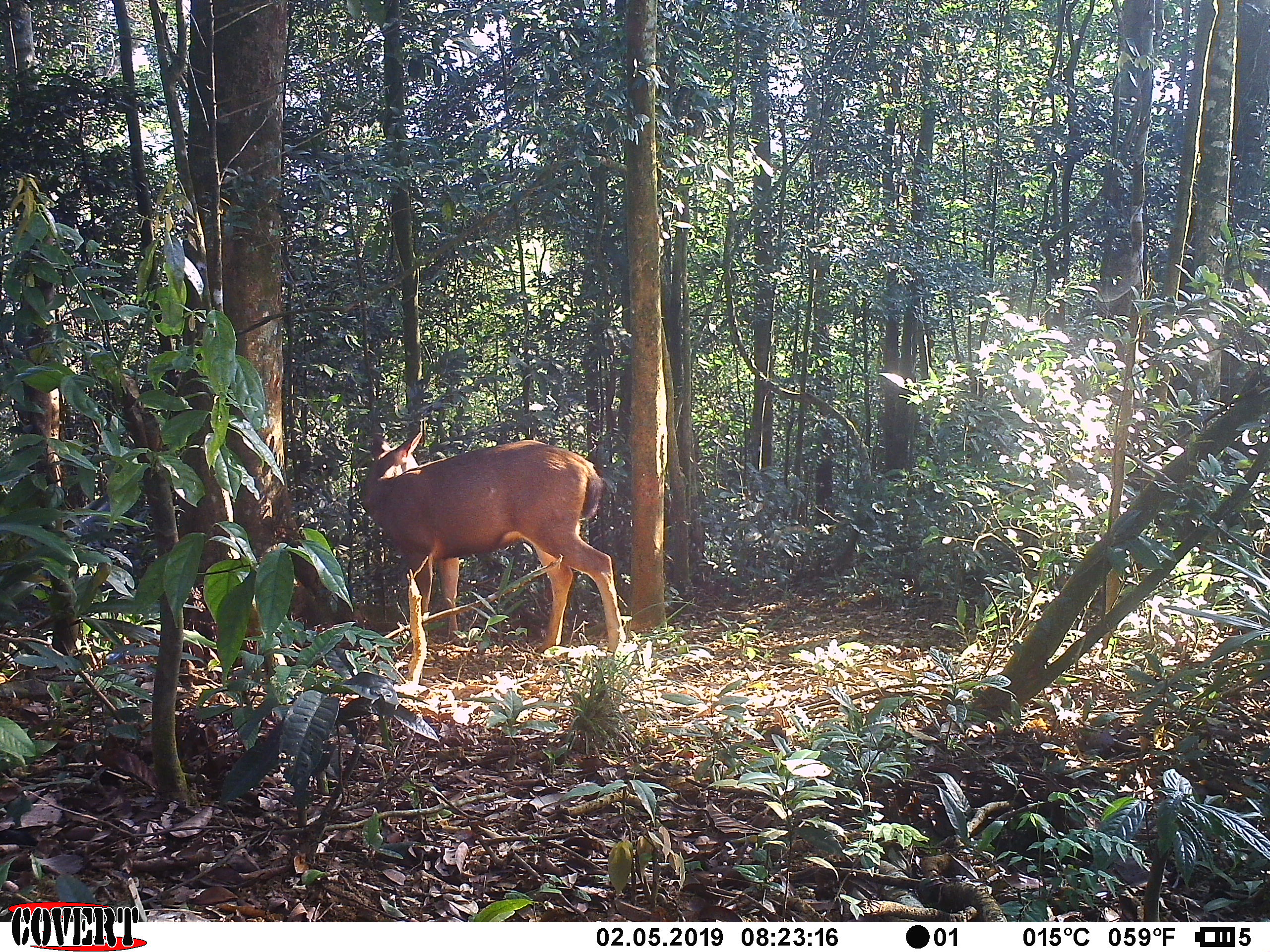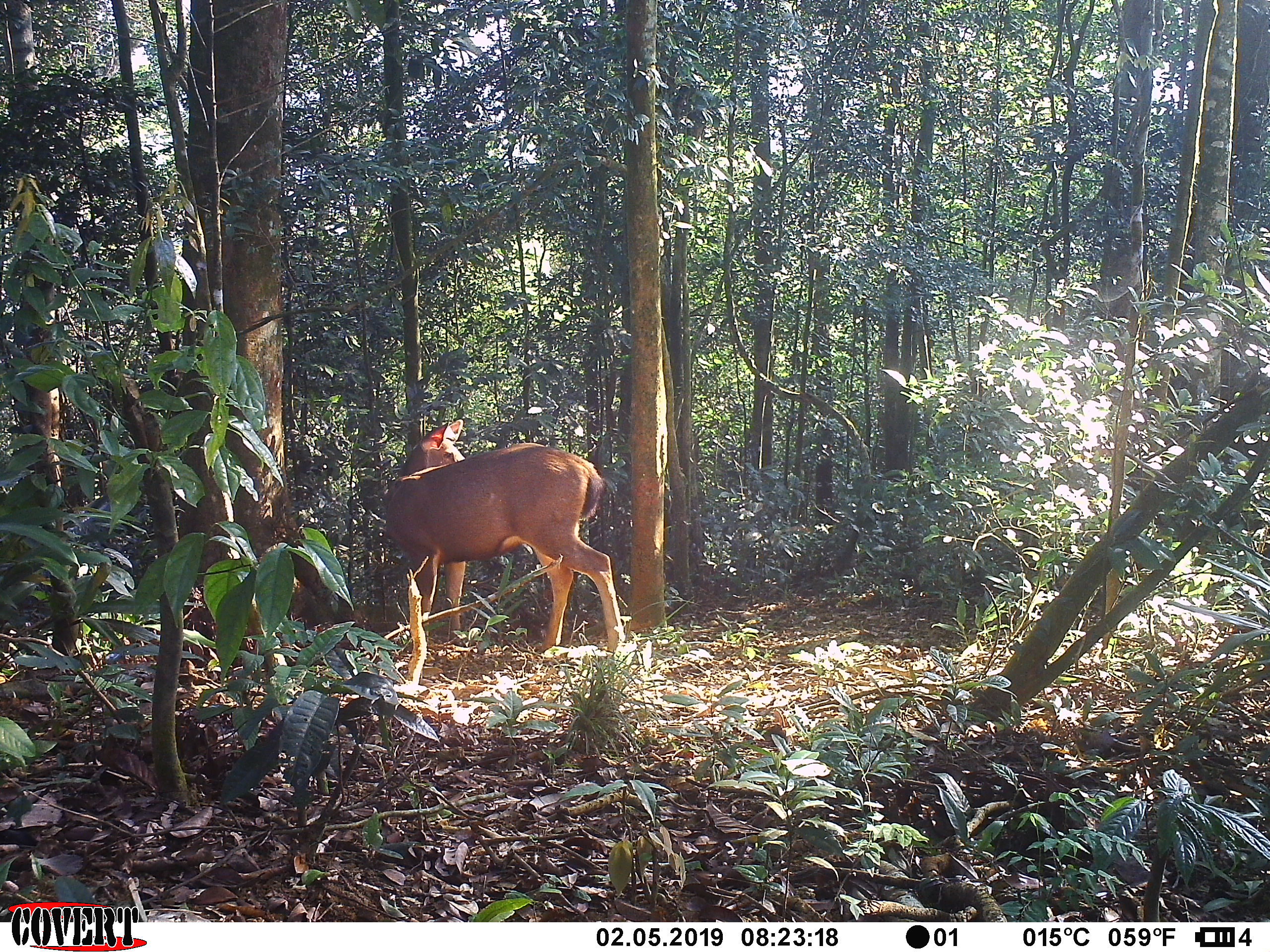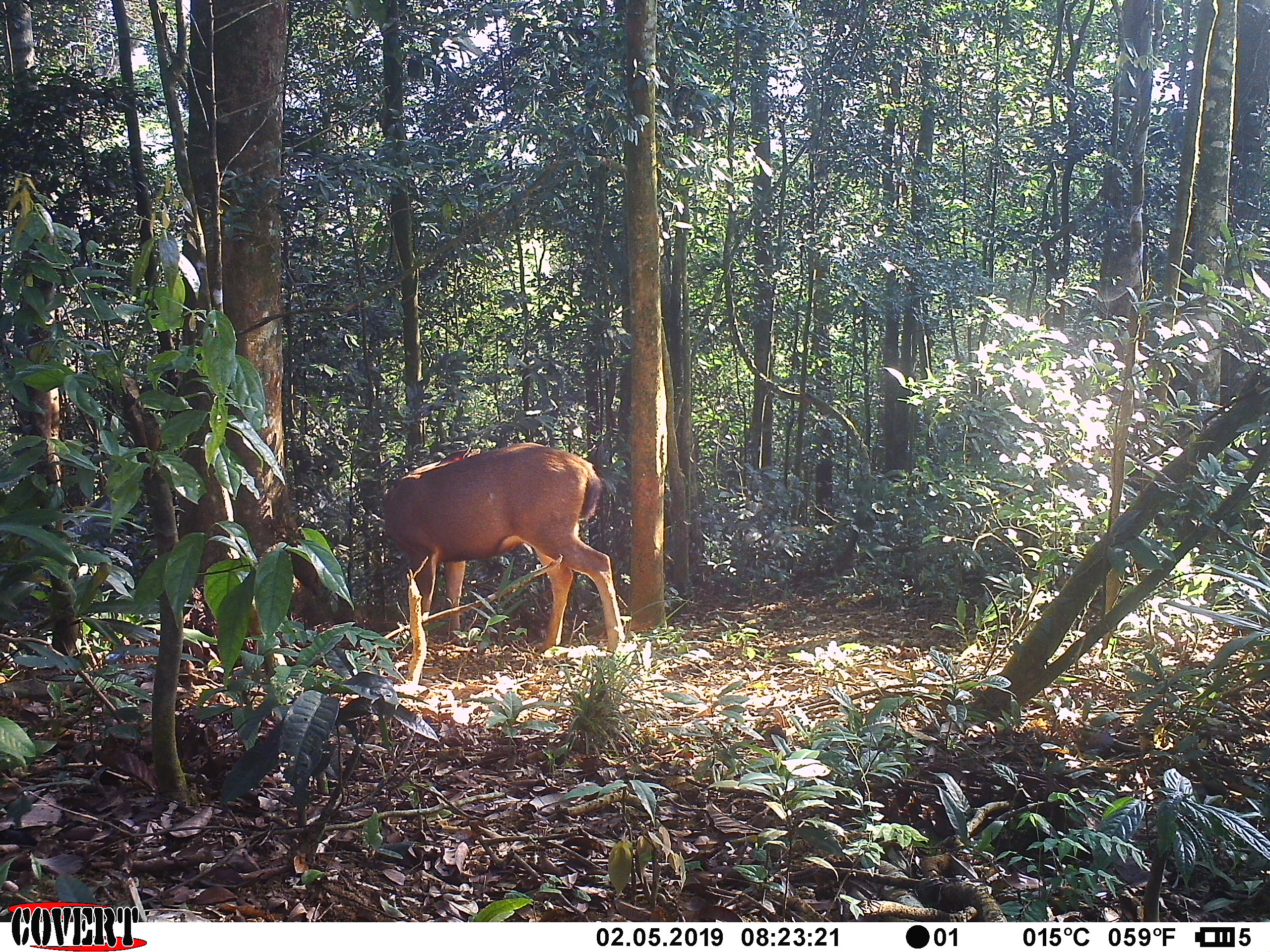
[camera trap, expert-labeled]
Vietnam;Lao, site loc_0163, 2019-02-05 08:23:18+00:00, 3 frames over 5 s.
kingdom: Animalia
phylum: Chordata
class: Mammalia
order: Artiodactyla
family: Cervidae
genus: Rusa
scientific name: Rusa unicolor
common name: sambar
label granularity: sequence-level